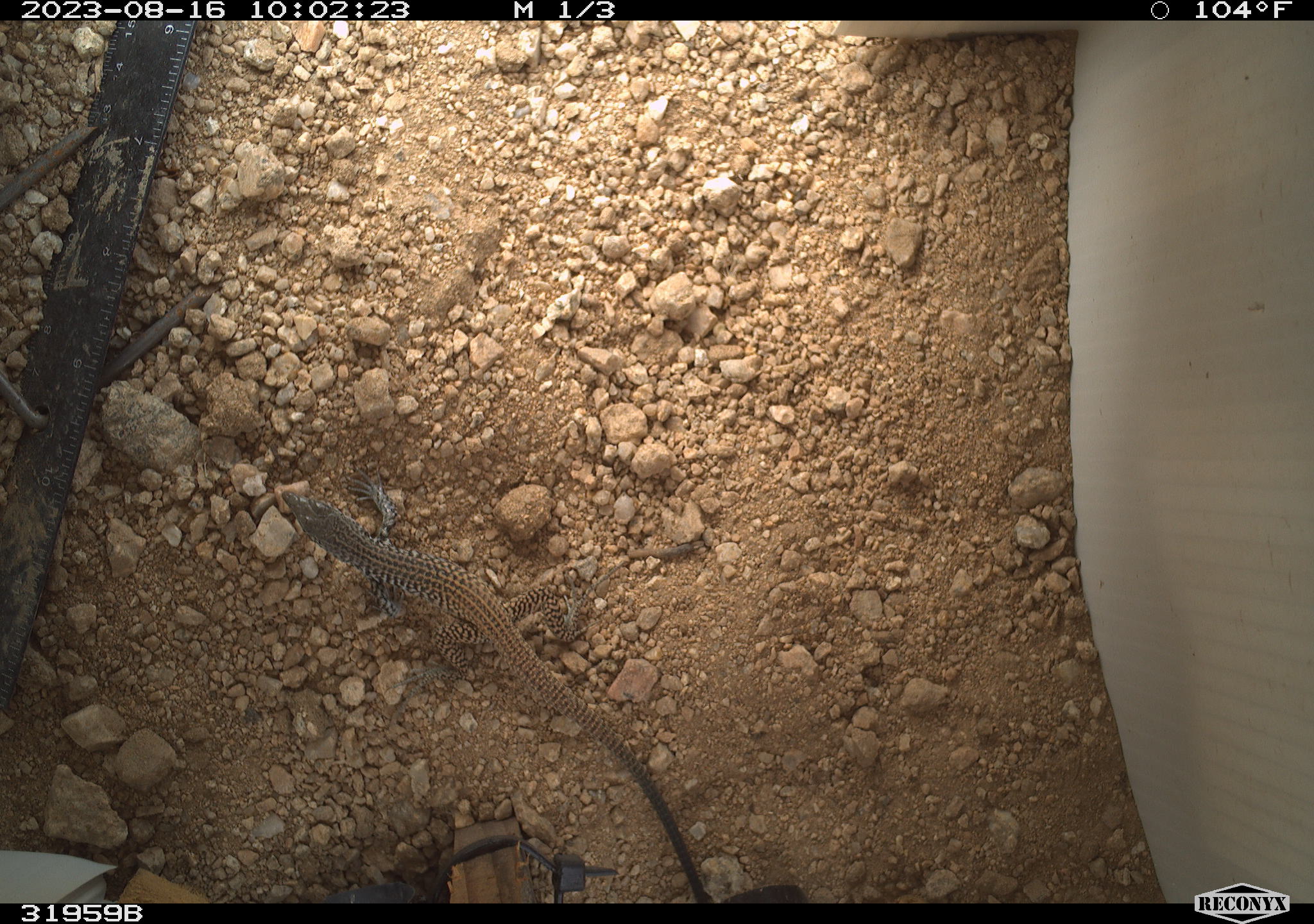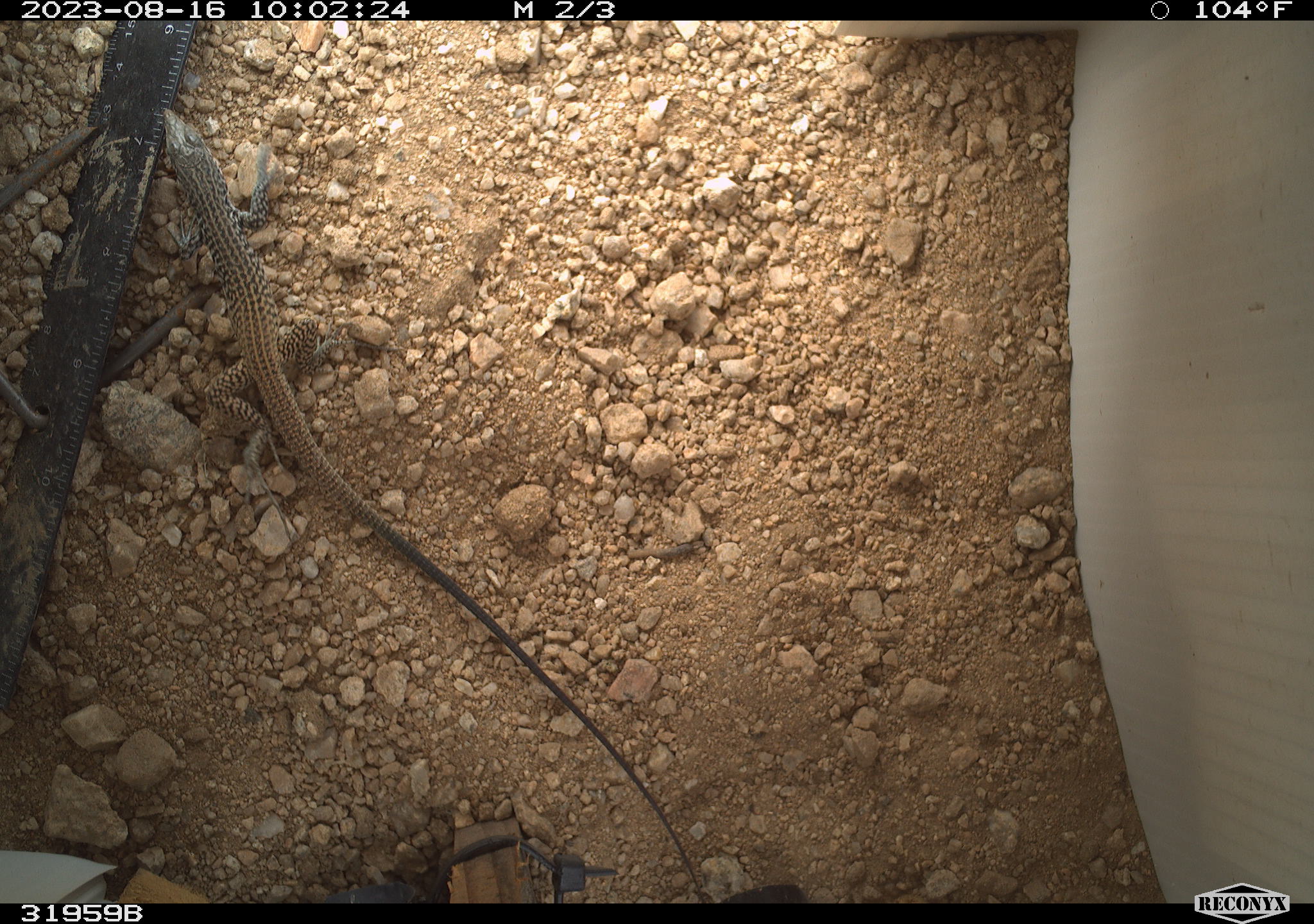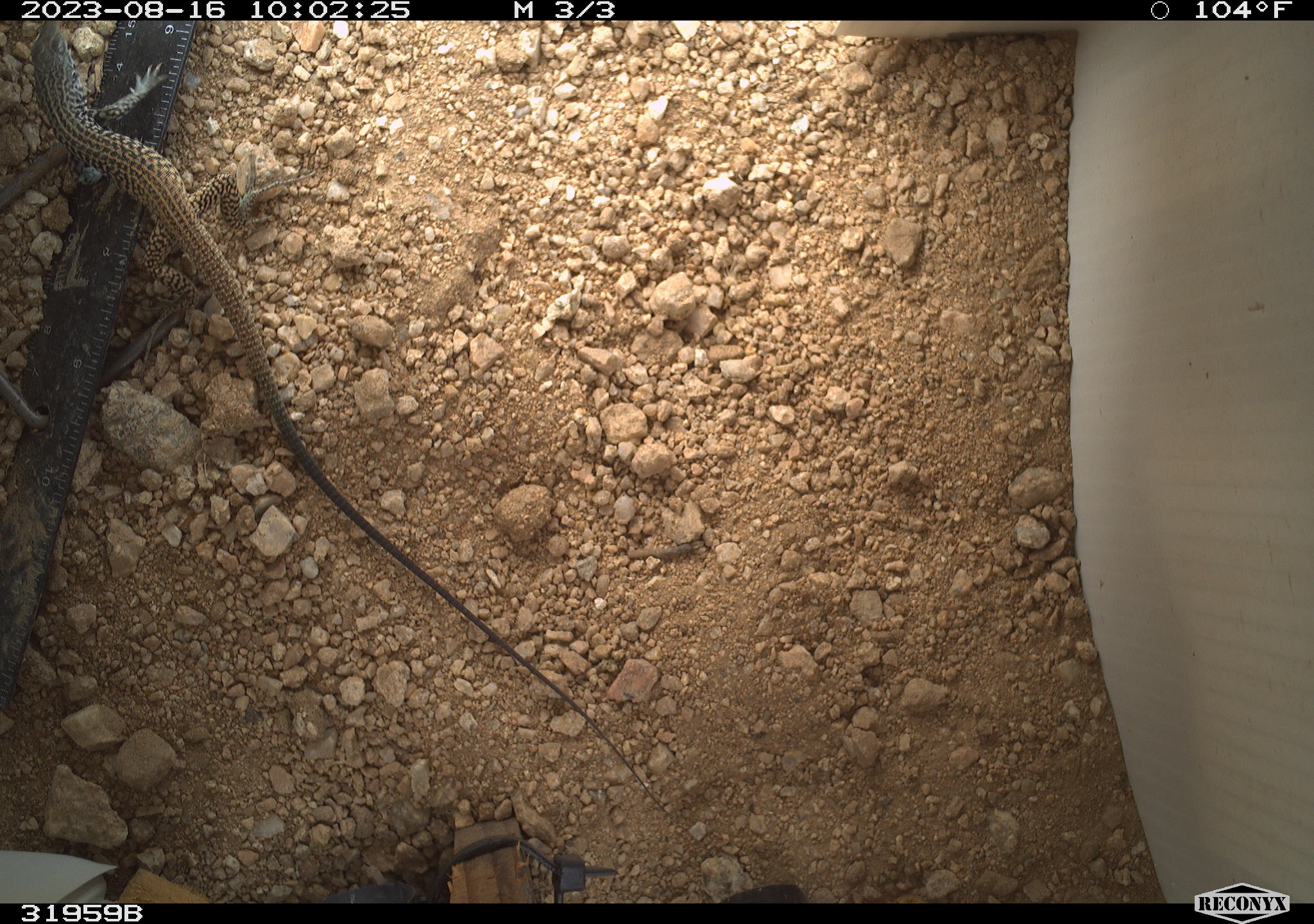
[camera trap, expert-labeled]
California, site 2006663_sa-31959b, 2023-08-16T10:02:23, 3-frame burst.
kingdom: Animalia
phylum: Chordata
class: Reptilia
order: Squamata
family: Teiidae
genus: Aspidoscelis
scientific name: Aspidoscelis tigris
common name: western whiptail